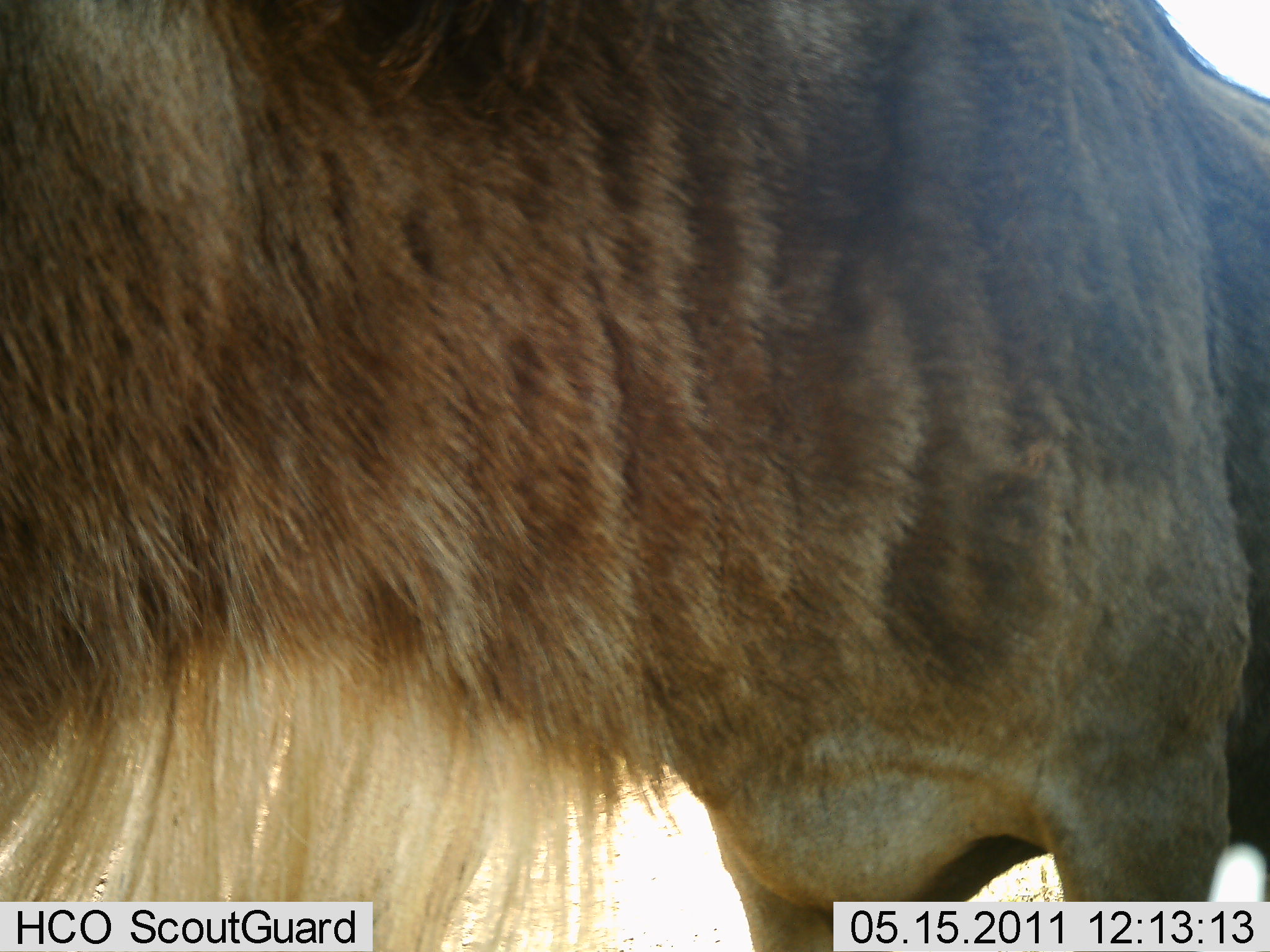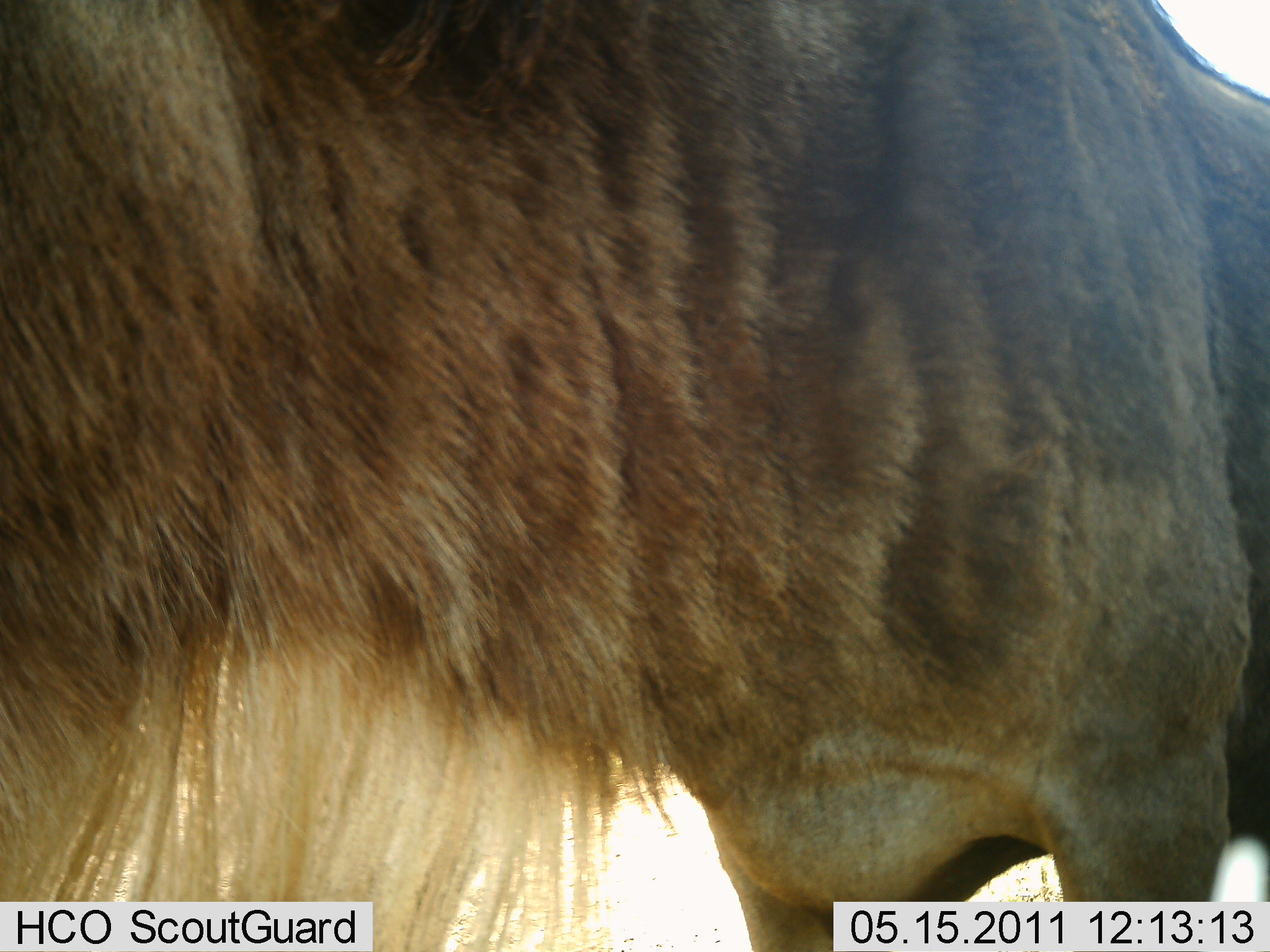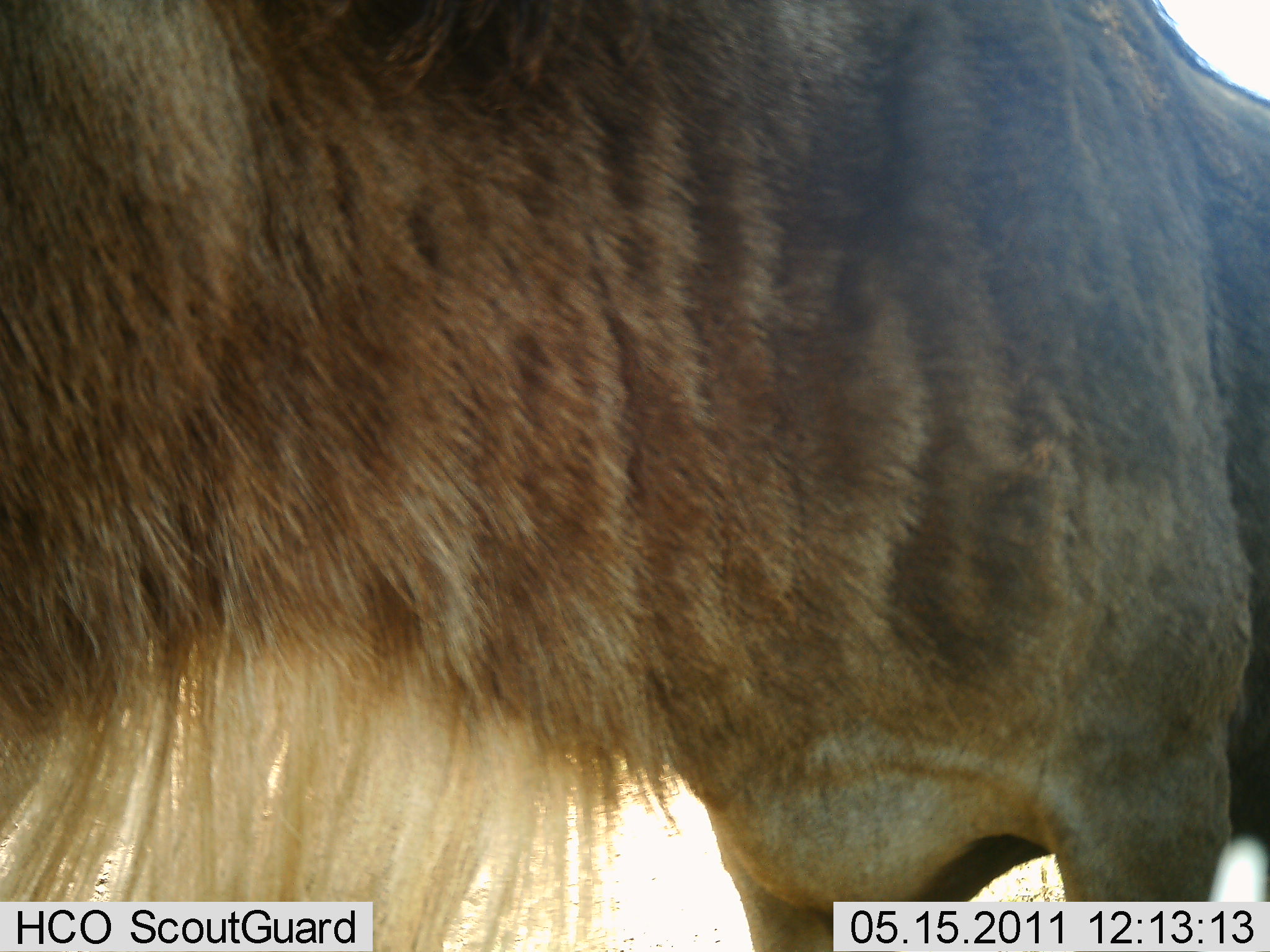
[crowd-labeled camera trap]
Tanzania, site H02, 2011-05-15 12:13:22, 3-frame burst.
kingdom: Animalia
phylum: Chordata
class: Mammalia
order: Artiodactyla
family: Bovidae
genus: Connochaetes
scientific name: Connochaetes taurinus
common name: blue wildebeest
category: wildebeest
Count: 1.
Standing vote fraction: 90%.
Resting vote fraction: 0%.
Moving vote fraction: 10%.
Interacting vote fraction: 0%.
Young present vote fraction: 0%.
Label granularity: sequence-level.